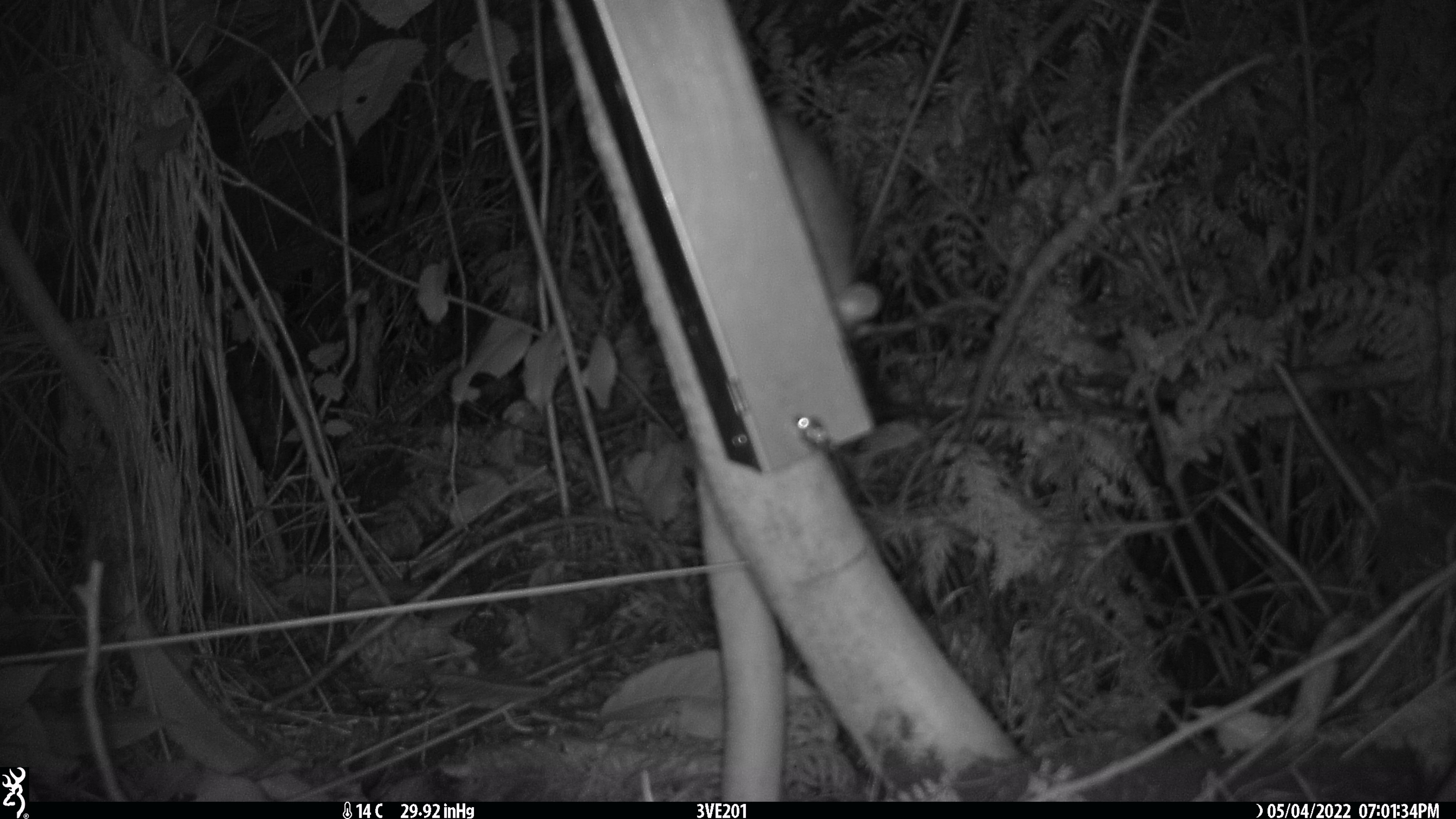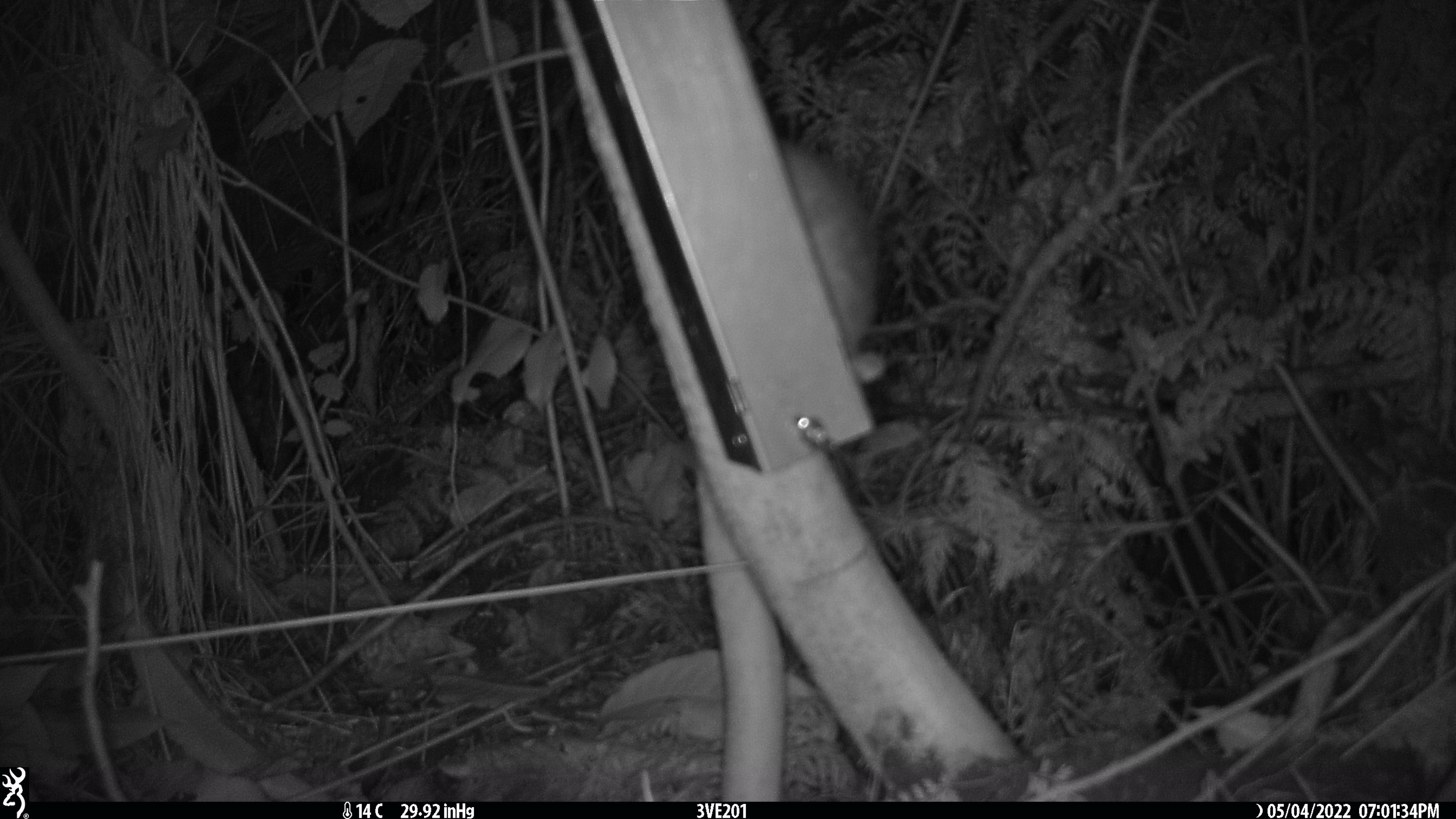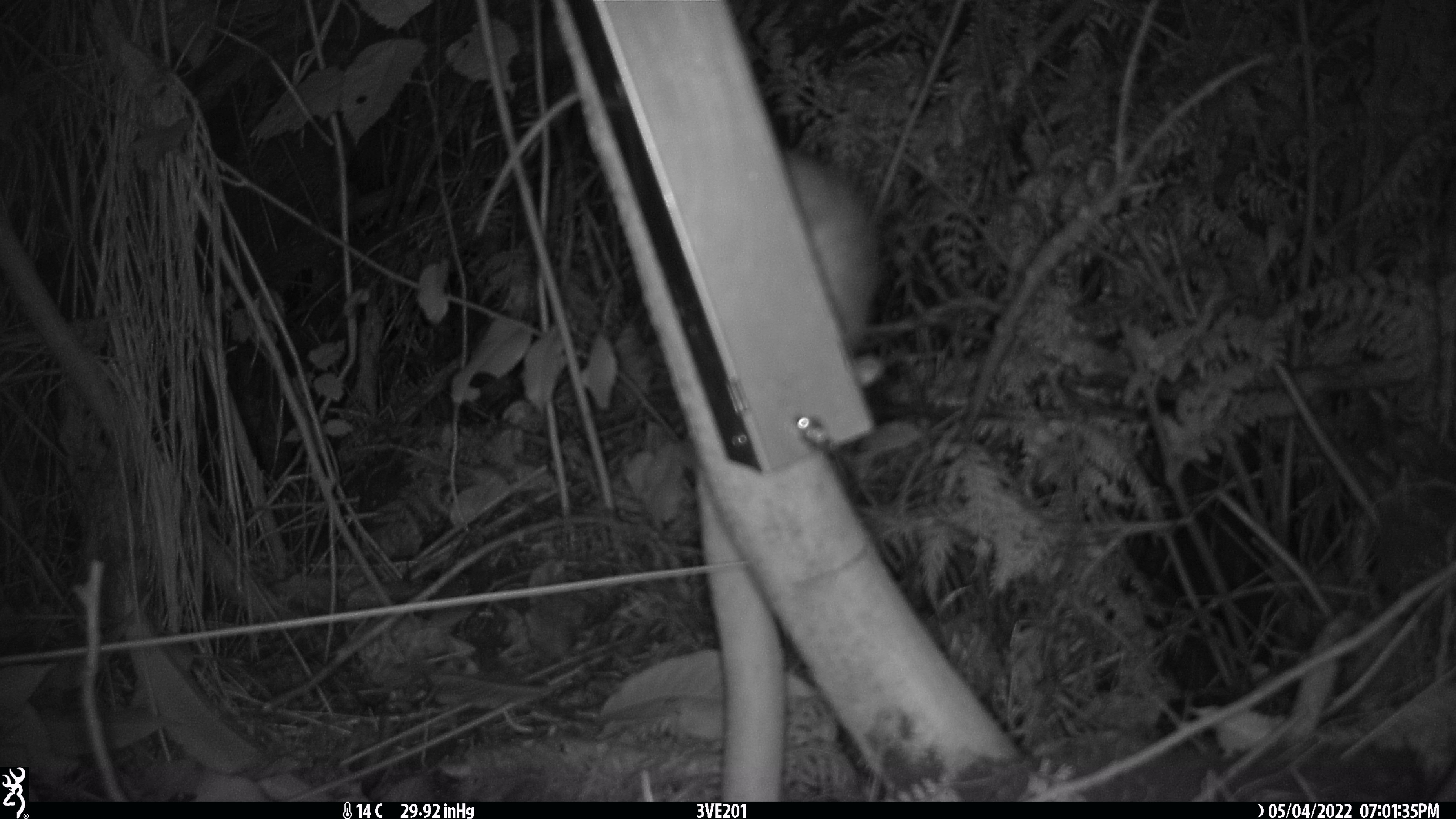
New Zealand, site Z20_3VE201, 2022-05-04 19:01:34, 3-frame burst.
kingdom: Animalia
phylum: Chordata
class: Mammalia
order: Rodentia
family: Muridae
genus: Rattus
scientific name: Rattus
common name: rat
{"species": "rat (Rattus)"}